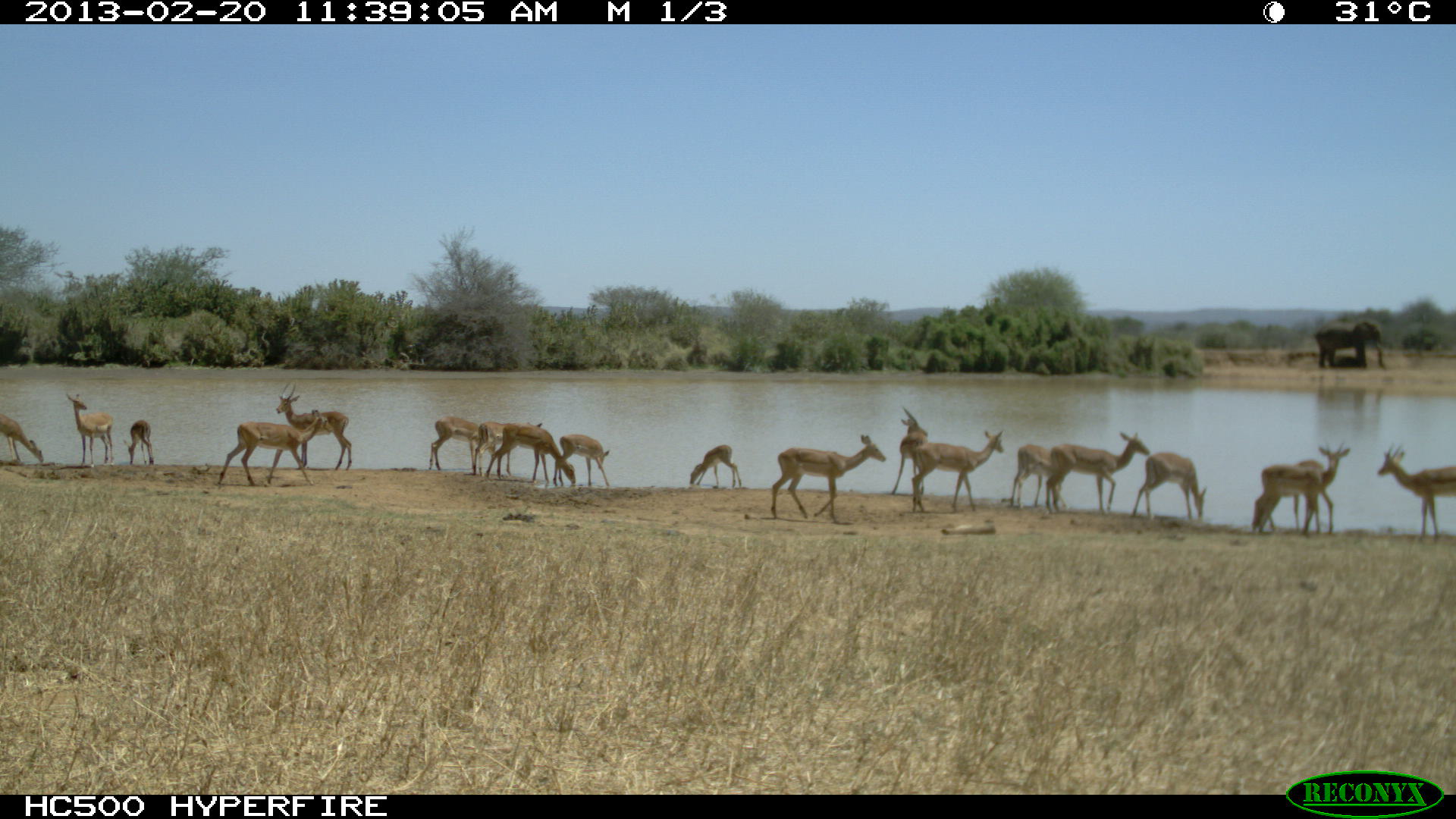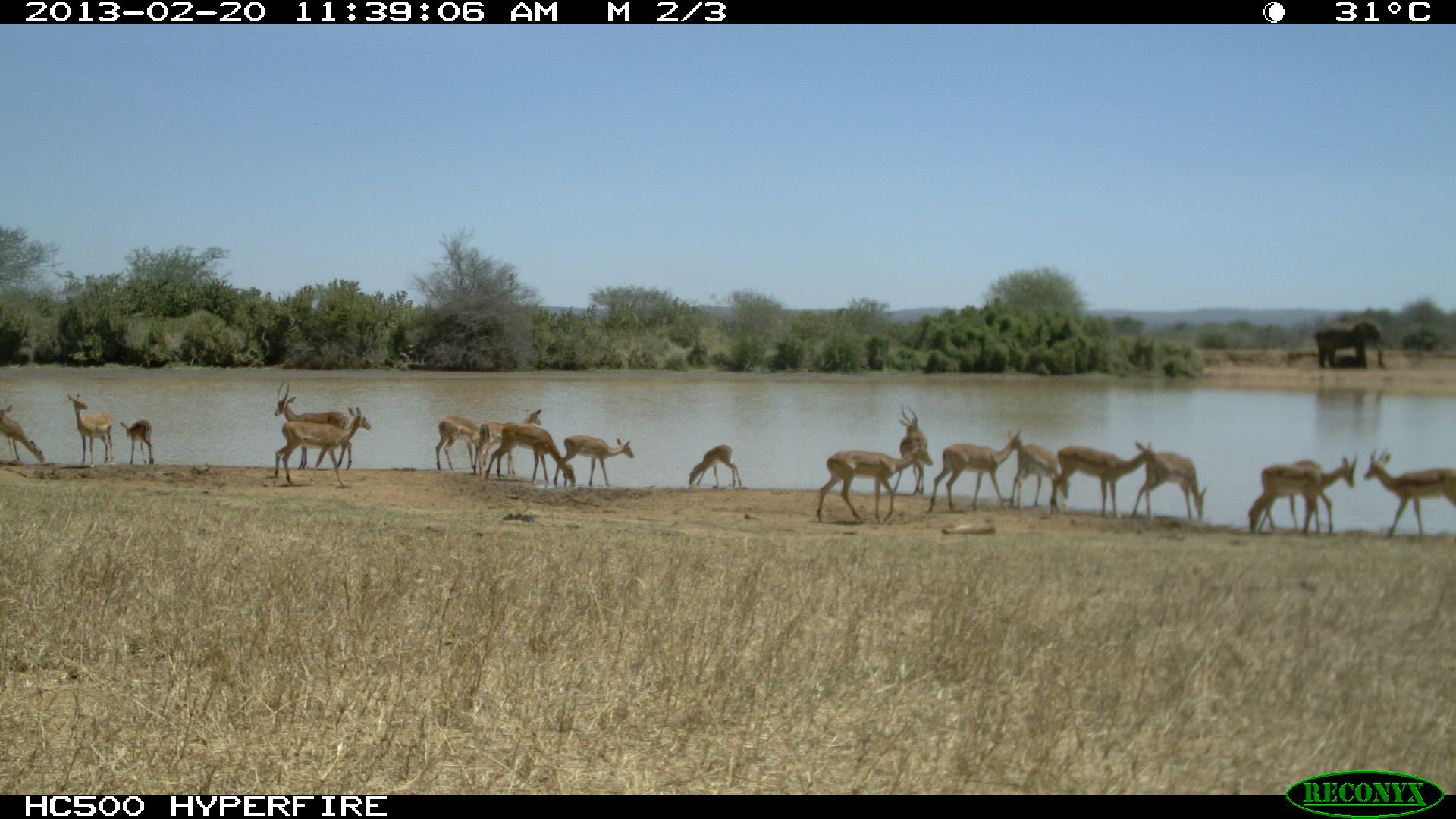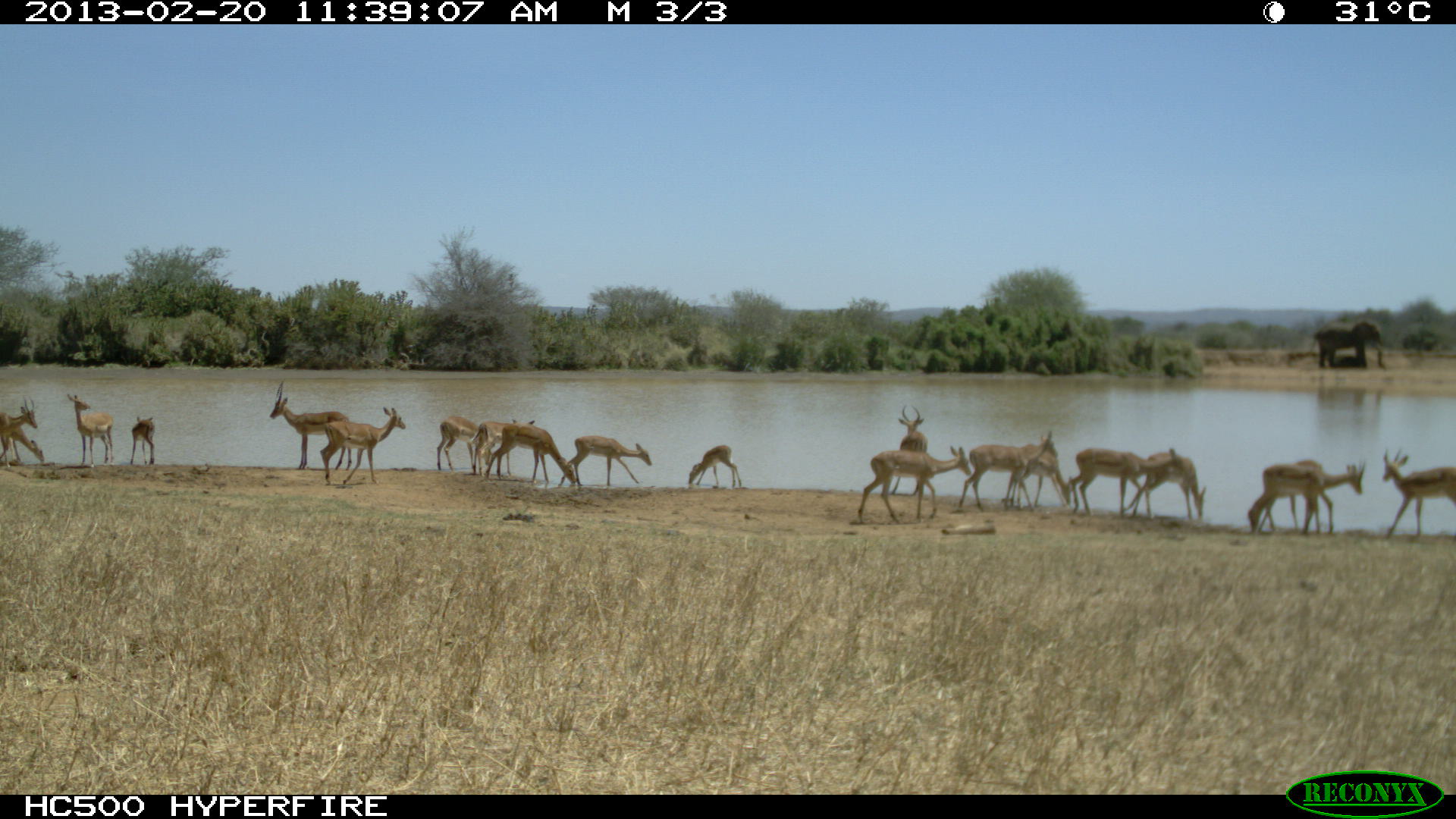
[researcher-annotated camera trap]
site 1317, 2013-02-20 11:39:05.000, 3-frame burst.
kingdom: Animalia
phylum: Chordata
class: Mammalia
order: Artiodactyla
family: Bovidae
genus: Aepyceros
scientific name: Aepyceros melampus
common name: impala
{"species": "Aepyceros melampus (impala)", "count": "19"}